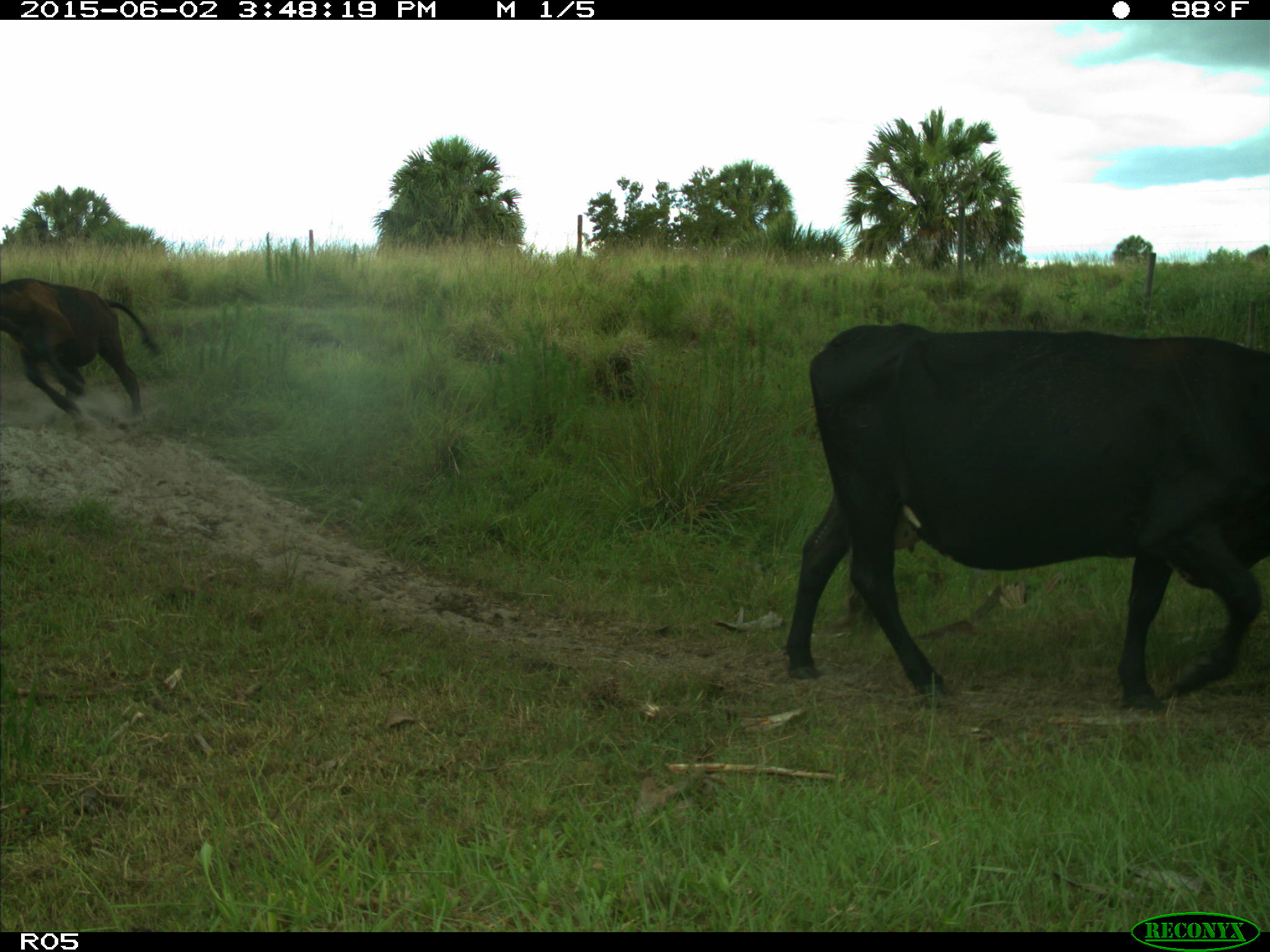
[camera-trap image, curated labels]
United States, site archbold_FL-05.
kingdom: Animalia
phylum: Chordata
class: Mammalia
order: Artiodactyla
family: Bovidae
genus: Bos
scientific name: Bos taurus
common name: domestic cow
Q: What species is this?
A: Bos taurus (domestic cow).